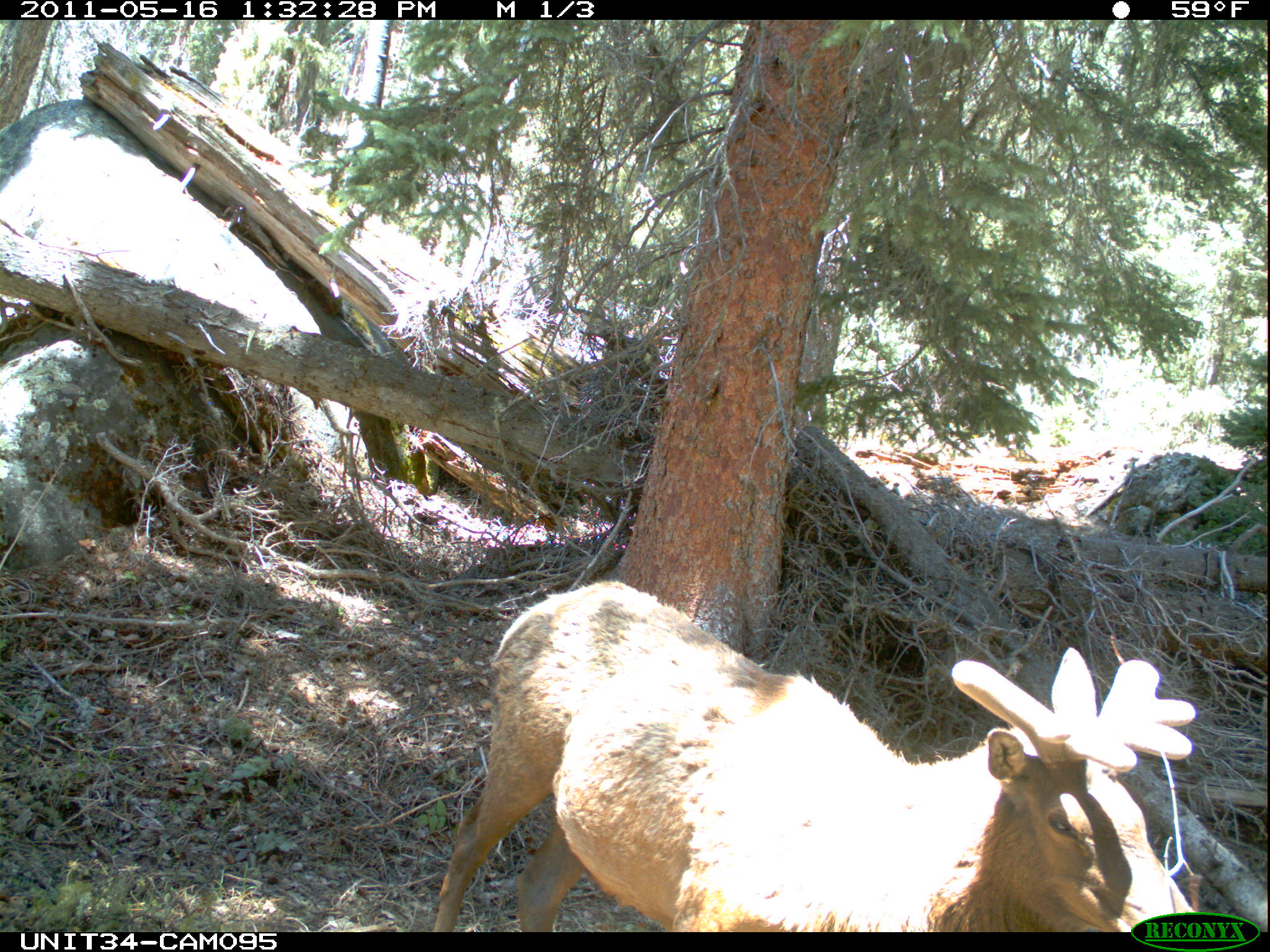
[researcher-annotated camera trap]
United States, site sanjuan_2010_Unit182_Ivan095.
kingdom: Animalia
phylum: Chordata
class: Mammalia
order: Artiodactyla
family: Cervidae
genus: Cervus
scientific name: Cervus elaphus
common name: red deer